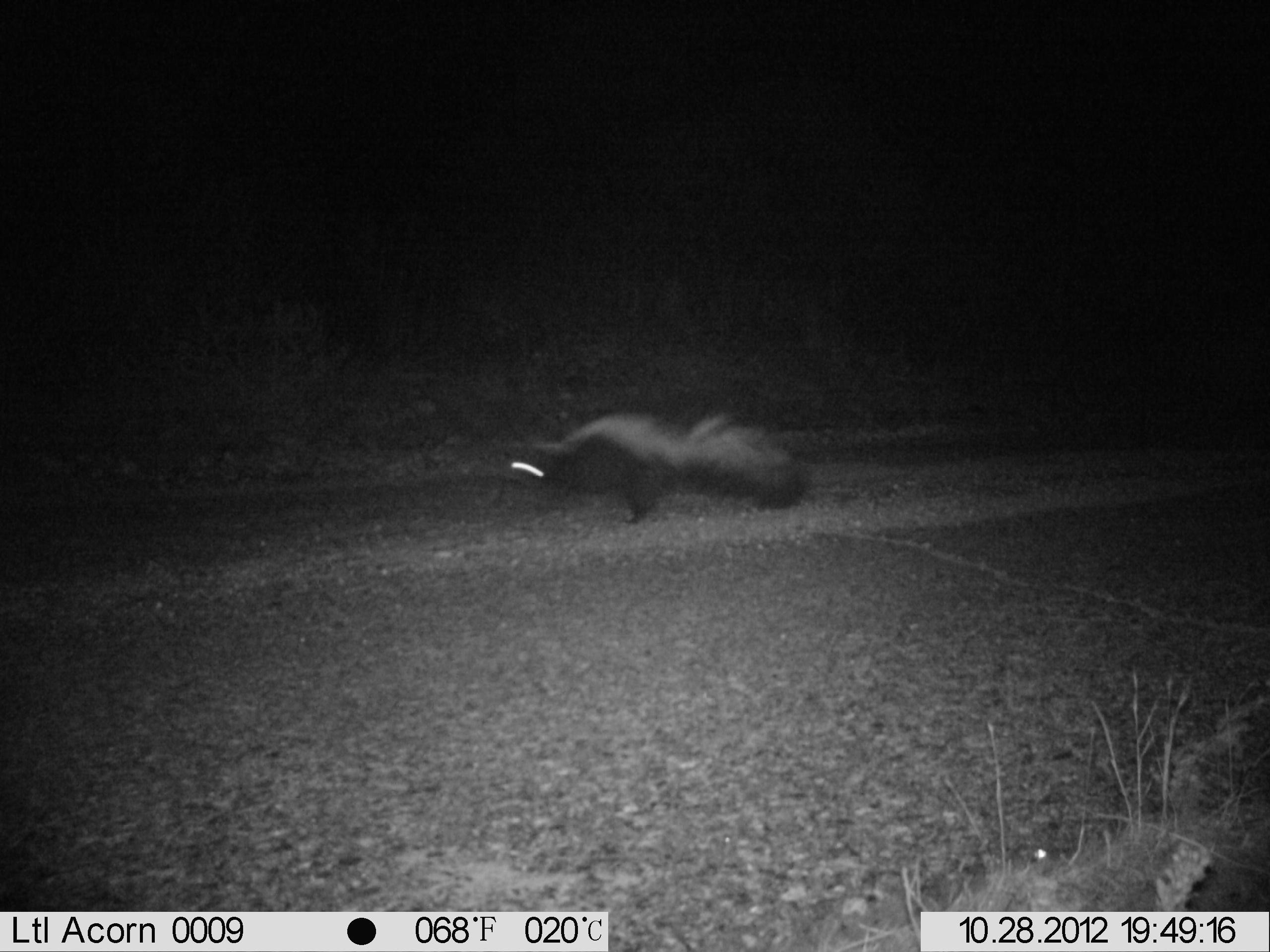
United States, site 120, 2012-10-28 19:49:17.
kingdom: Animalia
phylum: Chordata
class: Mammalia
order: Carnivora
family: Mephitidae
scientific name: Mephitidae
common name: skunk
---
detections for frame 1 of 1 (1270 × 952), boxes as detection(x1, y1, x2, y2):
skunk: detection(498, 373, 816, 535)